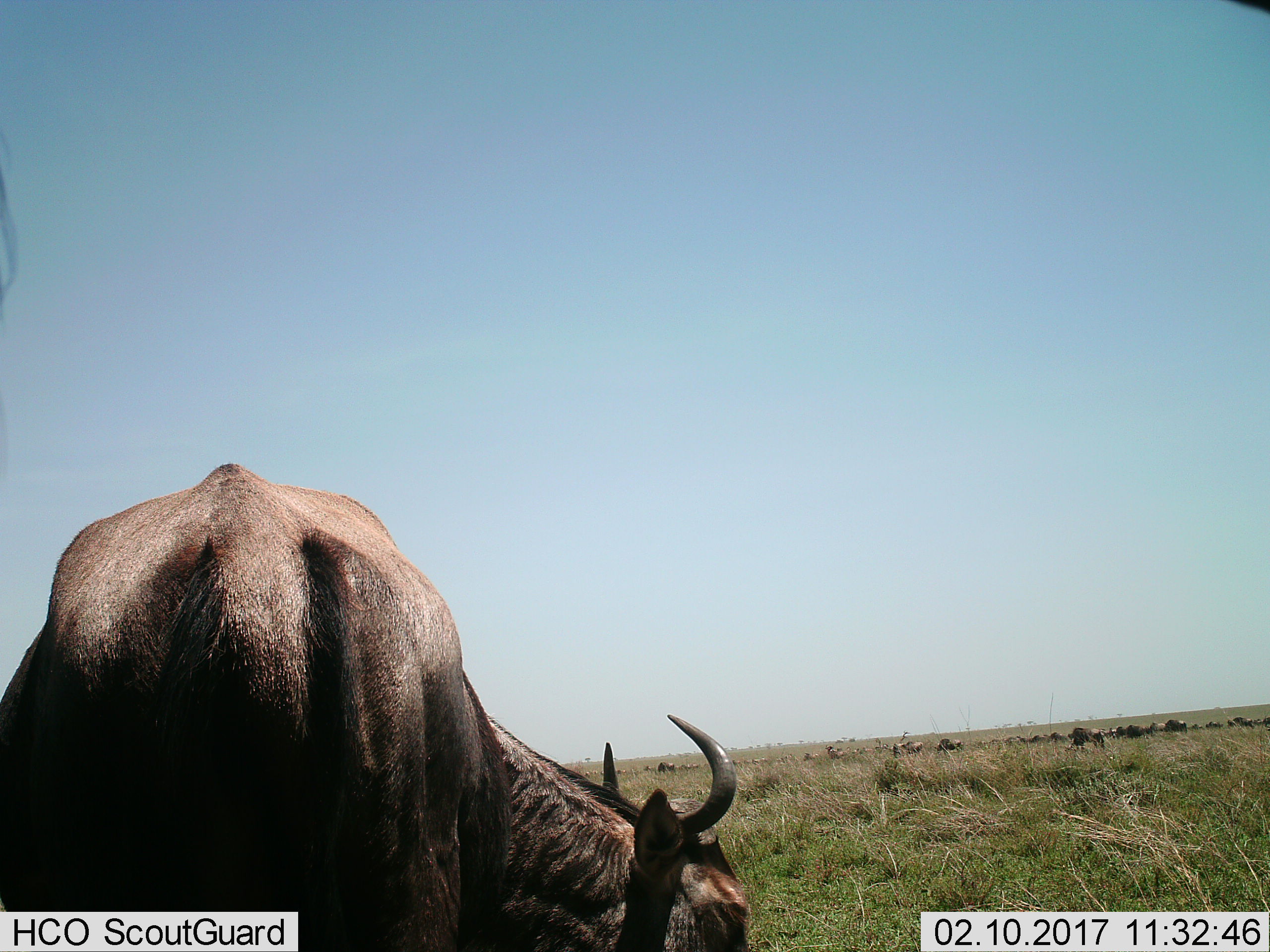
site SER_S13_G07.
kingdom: Animalia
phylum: Chordata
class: Mammalia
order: Artiodactyla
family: Bovidae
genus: Connochaetes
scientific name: Connochaetes taurinus taurinus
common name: blue wildebeest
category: wildebeestblue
Wildebeestblue (blue wildebeest) (Connochaetes taurinus taurinus), count 1. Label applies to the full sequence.